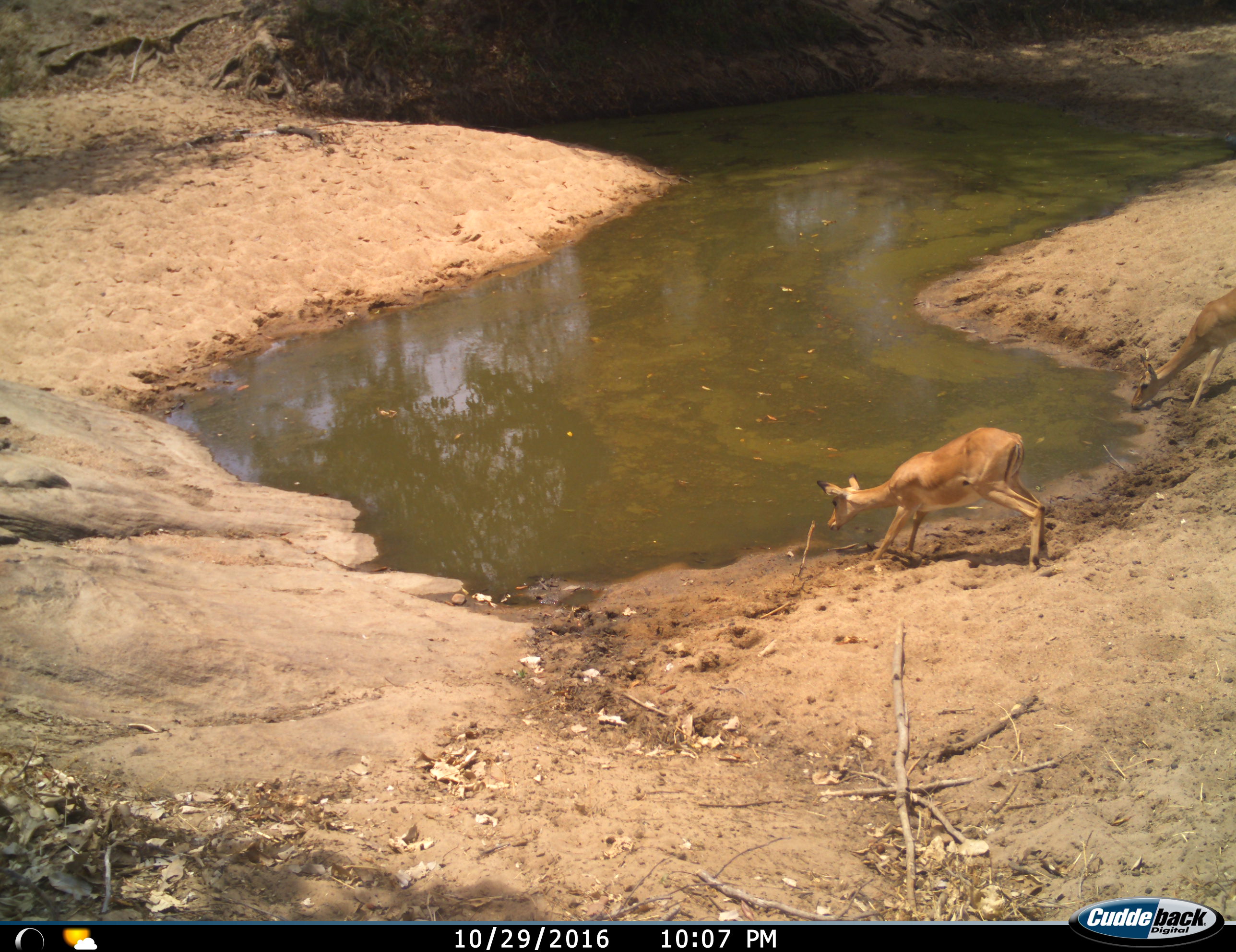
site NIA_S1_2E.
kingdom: Animalia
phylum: Chordata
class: Mammalia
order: Artiodactyla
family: Bovidae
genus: Aepyceros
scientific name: Aepyceros melampus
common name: impala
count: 1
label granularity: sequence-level